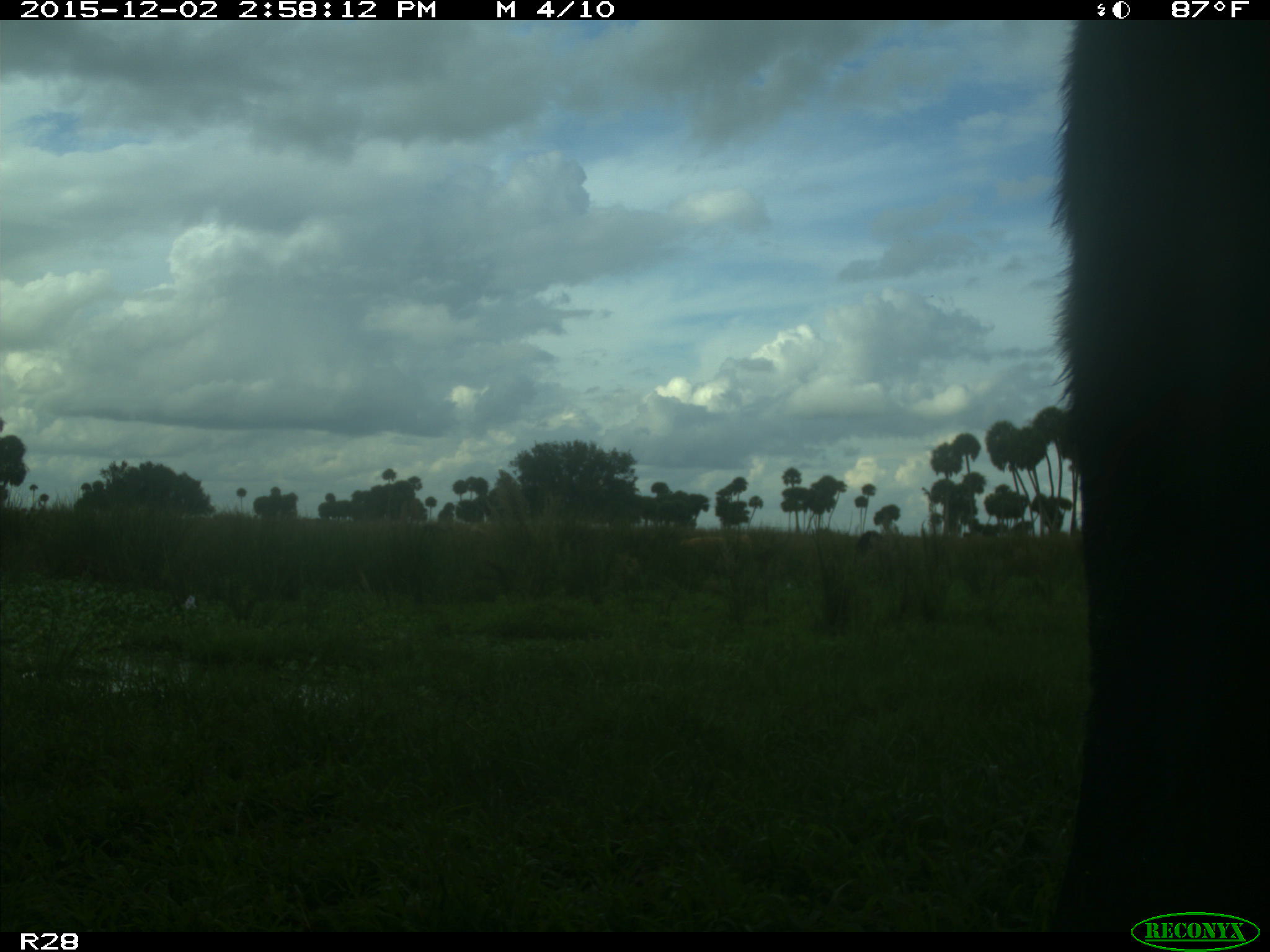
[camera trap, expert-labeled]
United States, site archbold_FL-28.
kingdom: Animalia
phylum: Chordata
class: Mammalia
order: Artiodactyla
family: Bovidae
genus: Bos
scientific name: Bos taurus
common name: domestic cow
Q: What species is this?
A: Bos taurus (domestic cow).